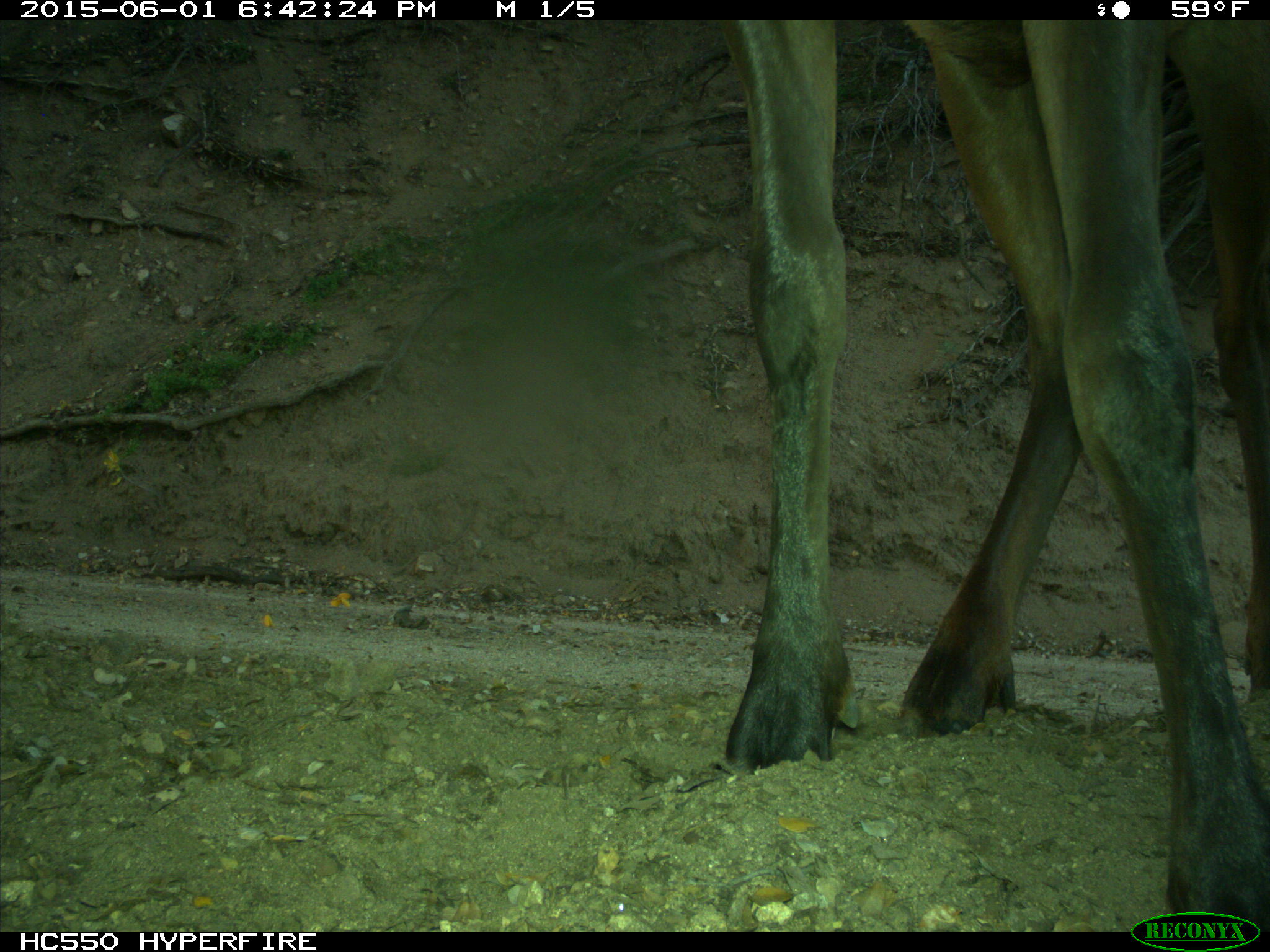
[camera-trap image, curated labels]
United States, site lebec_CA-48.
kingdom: Animalia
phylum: Chordata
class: Mammalia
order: Artiodactyla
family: Cervidae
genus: Cervus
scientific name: Cervus canadensis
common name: elk